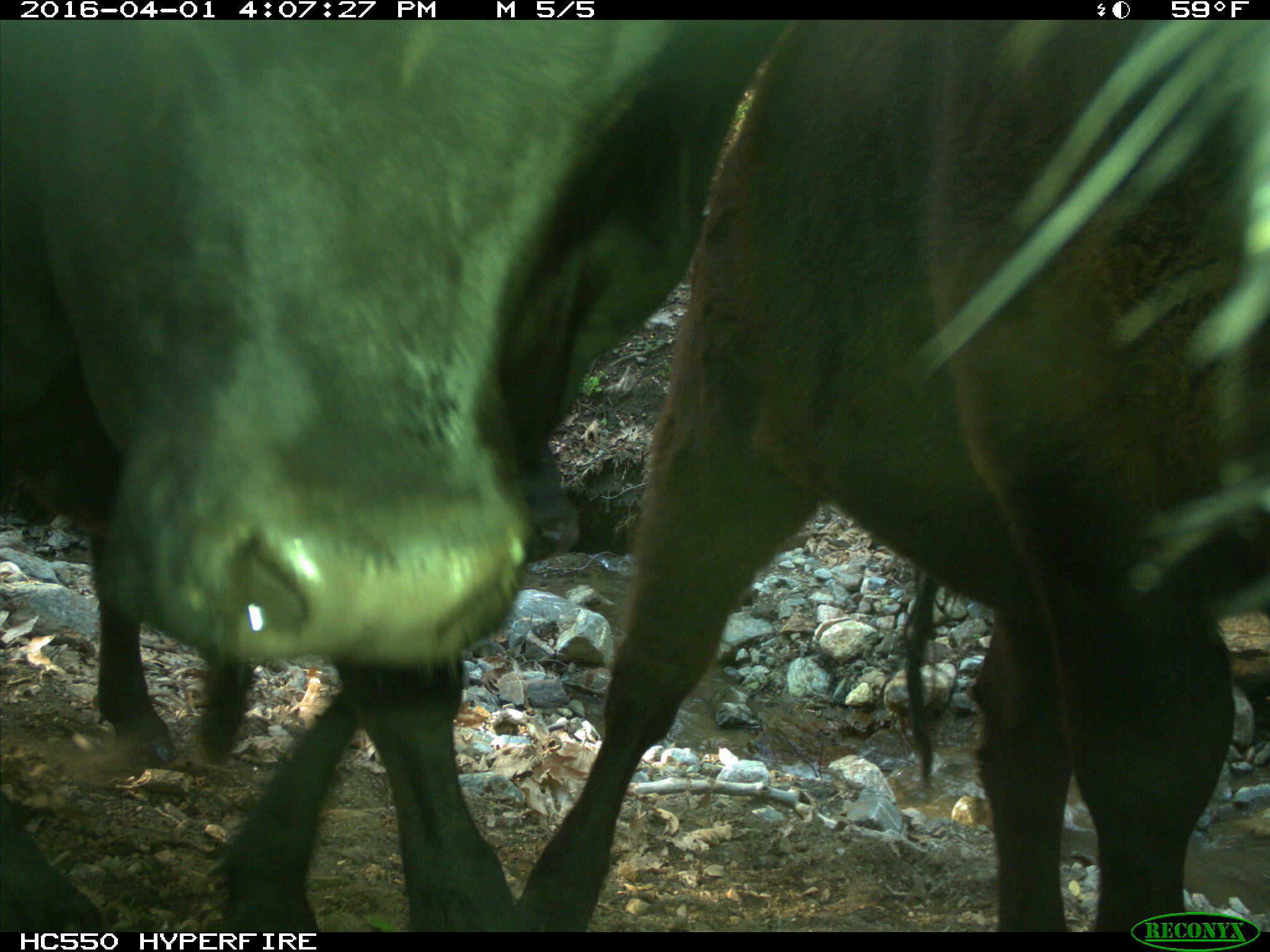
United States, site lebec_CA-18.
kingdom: Animalia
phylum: Chordata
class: Mammalia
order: Artiodactyla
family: Bovidae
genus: Bos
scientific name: Bos taurus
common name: domestic cow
Bos taurus (domestic cow).